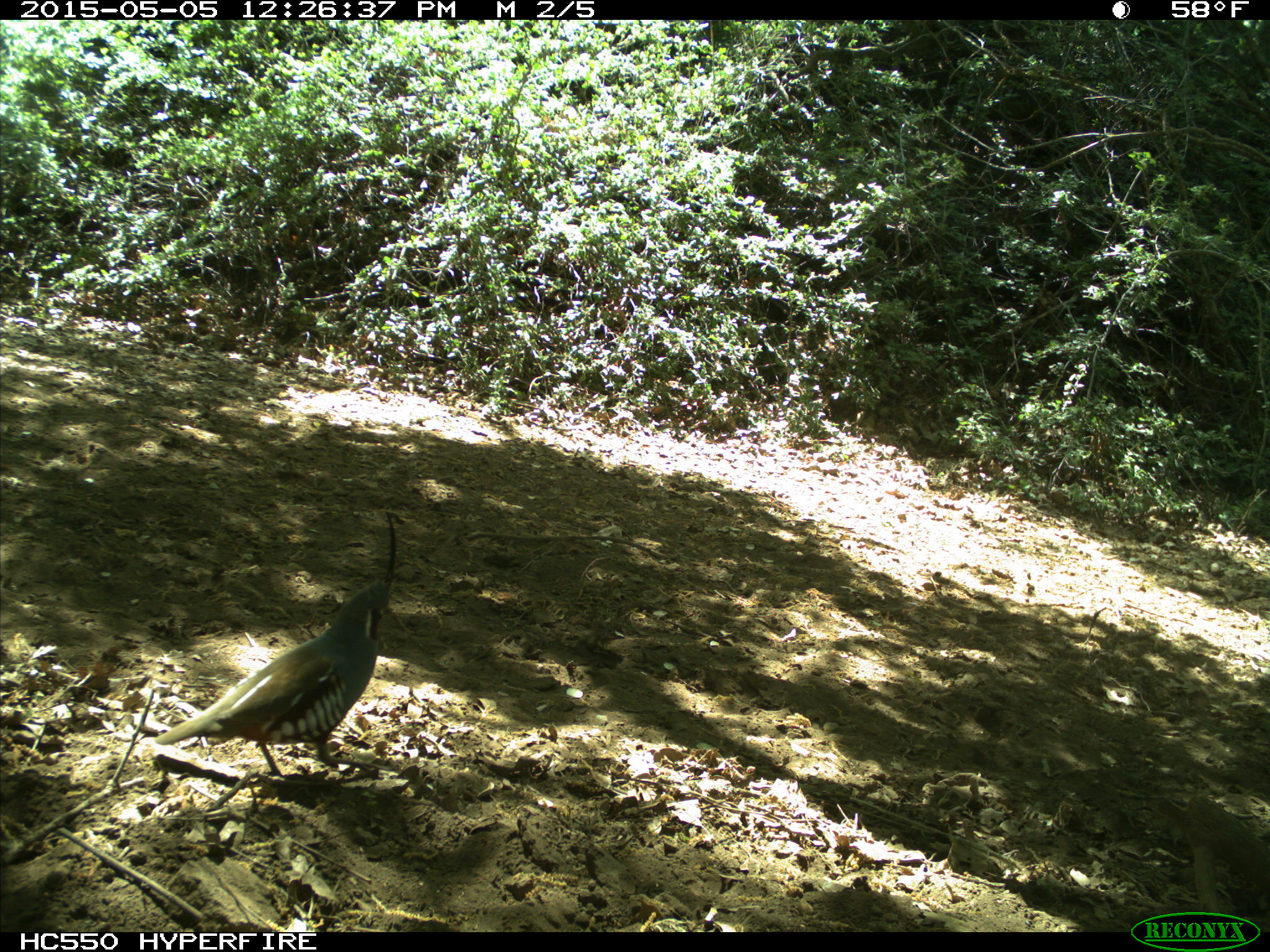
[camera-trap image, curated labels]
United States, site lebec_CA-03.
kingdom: Animalia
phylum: Chordata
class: Aves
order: Galliformes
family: Odontophoridae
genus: Callipepla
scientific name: Callipepla californica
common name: california quail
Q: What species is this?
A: Callipepla californica (california quail).